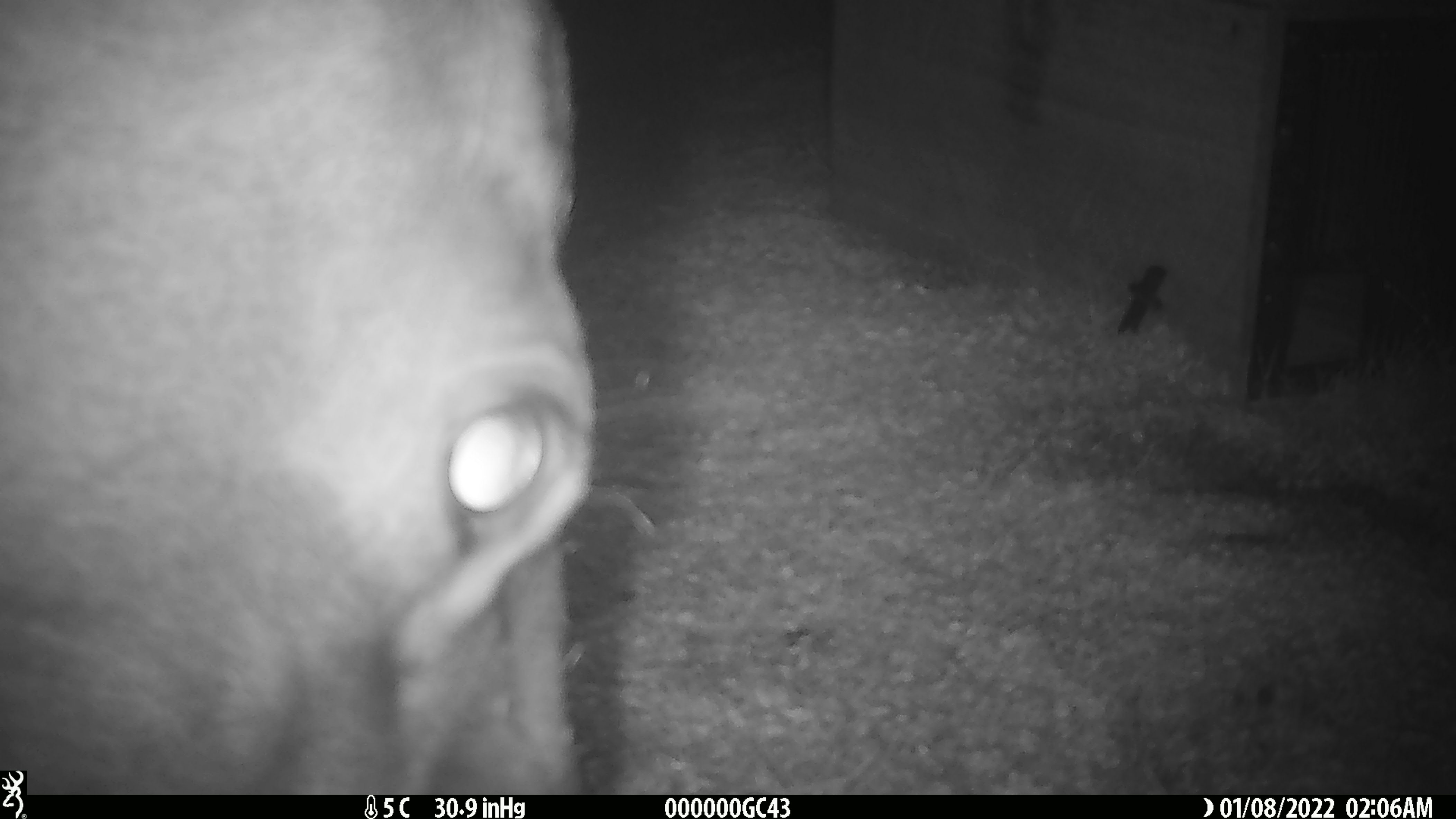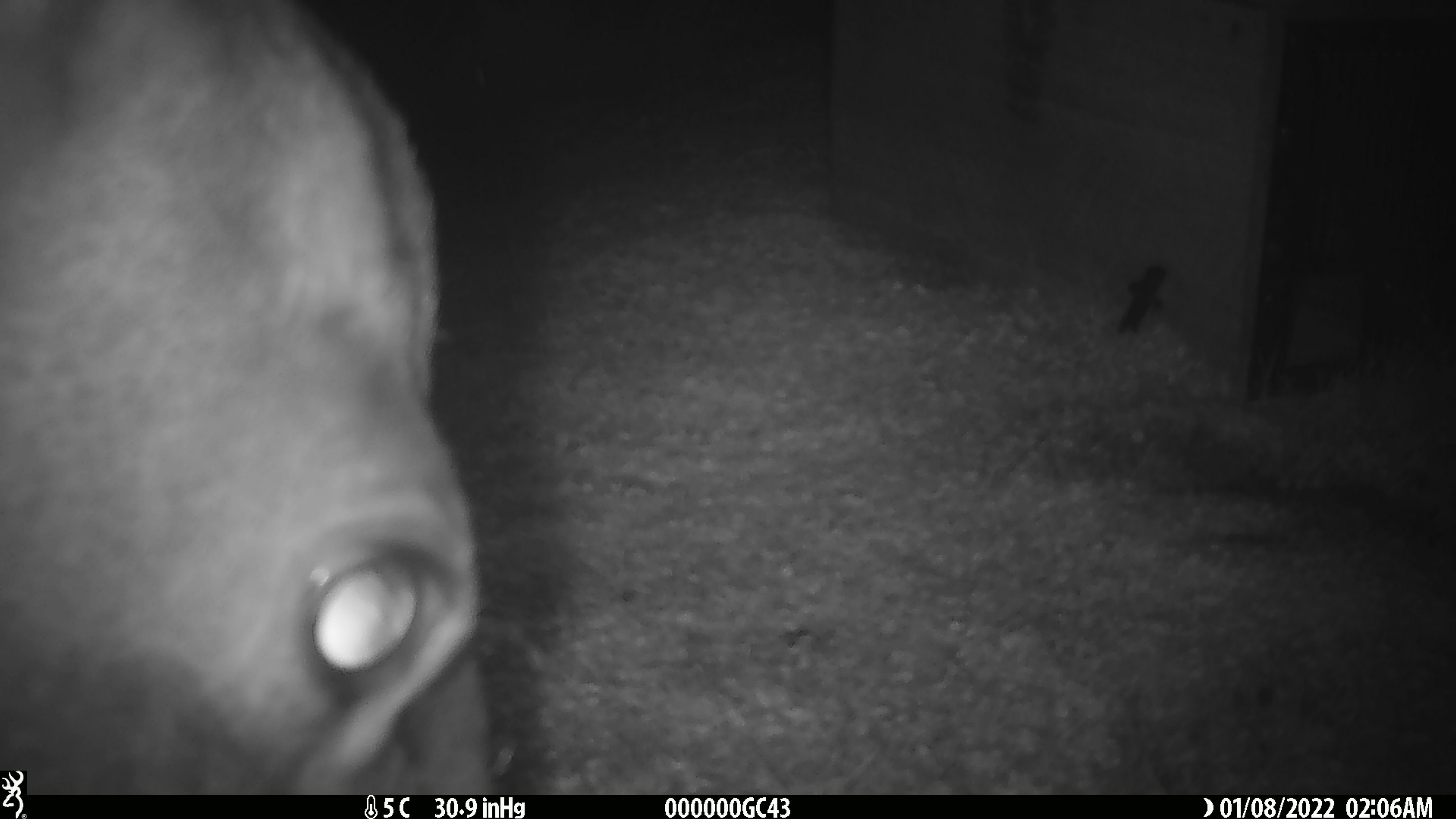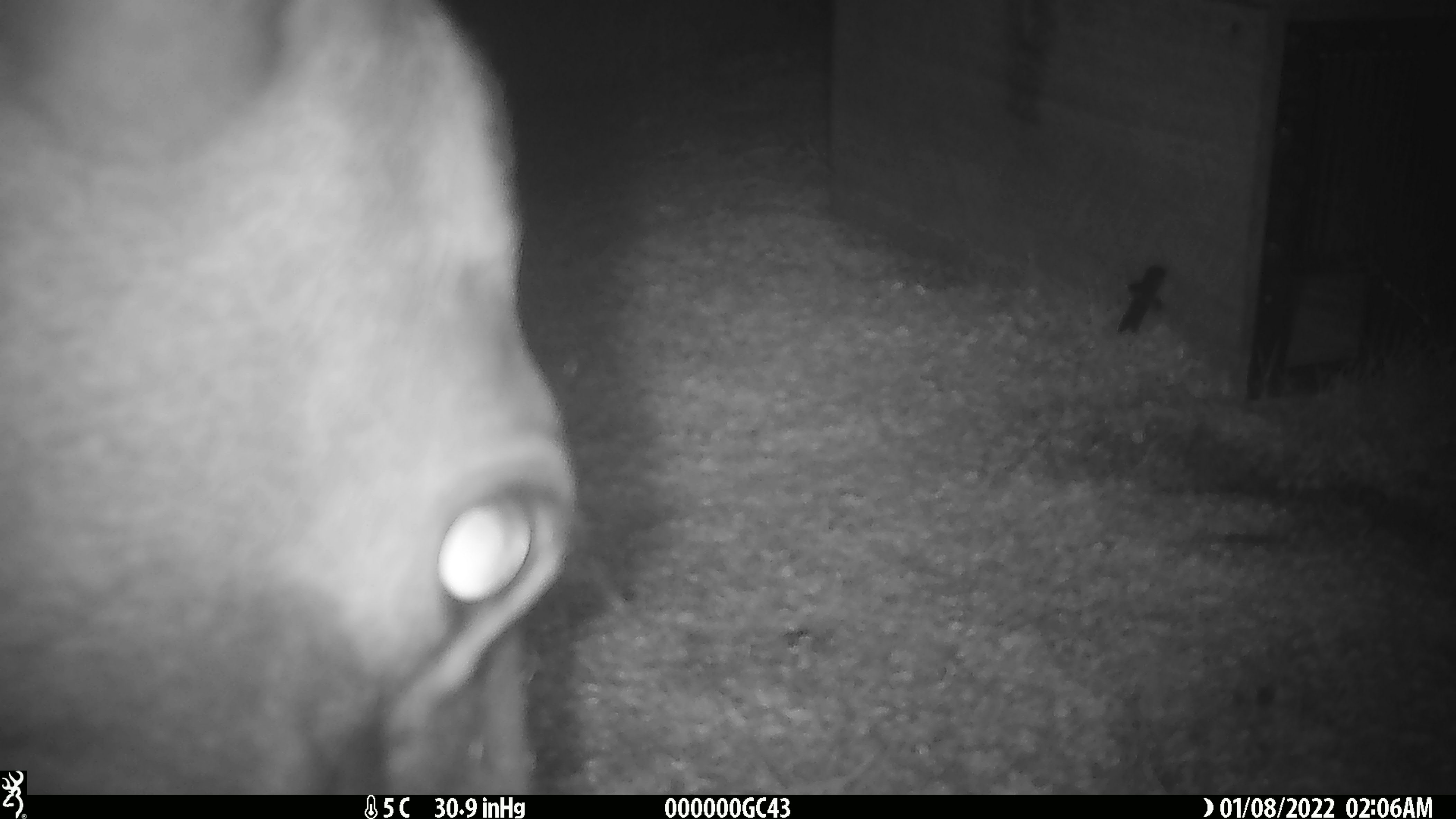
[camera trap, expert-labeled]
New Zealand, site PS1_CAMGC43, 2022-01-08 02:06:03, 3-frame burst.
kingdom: Animalia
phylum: Chordata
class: Mammalia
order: Artiodactyla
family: Cervidae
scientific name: Cervidae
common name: deer